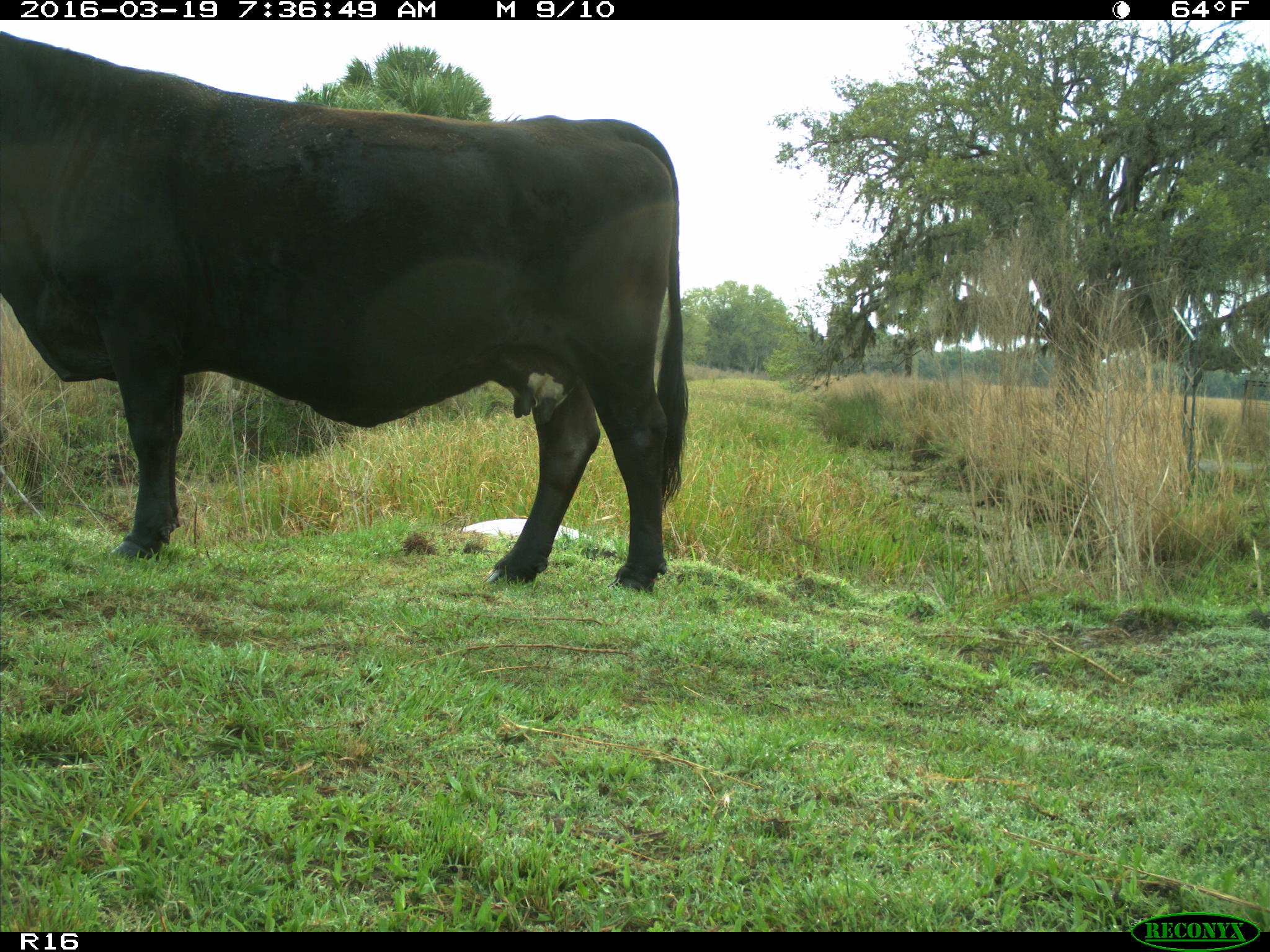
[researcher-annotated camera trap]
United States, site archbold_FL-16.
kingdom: Animalia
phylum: Chordata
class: Mammalia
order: Artiodactyla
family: Bovidae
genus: Bos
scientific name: Bos taurus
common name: domestic cow